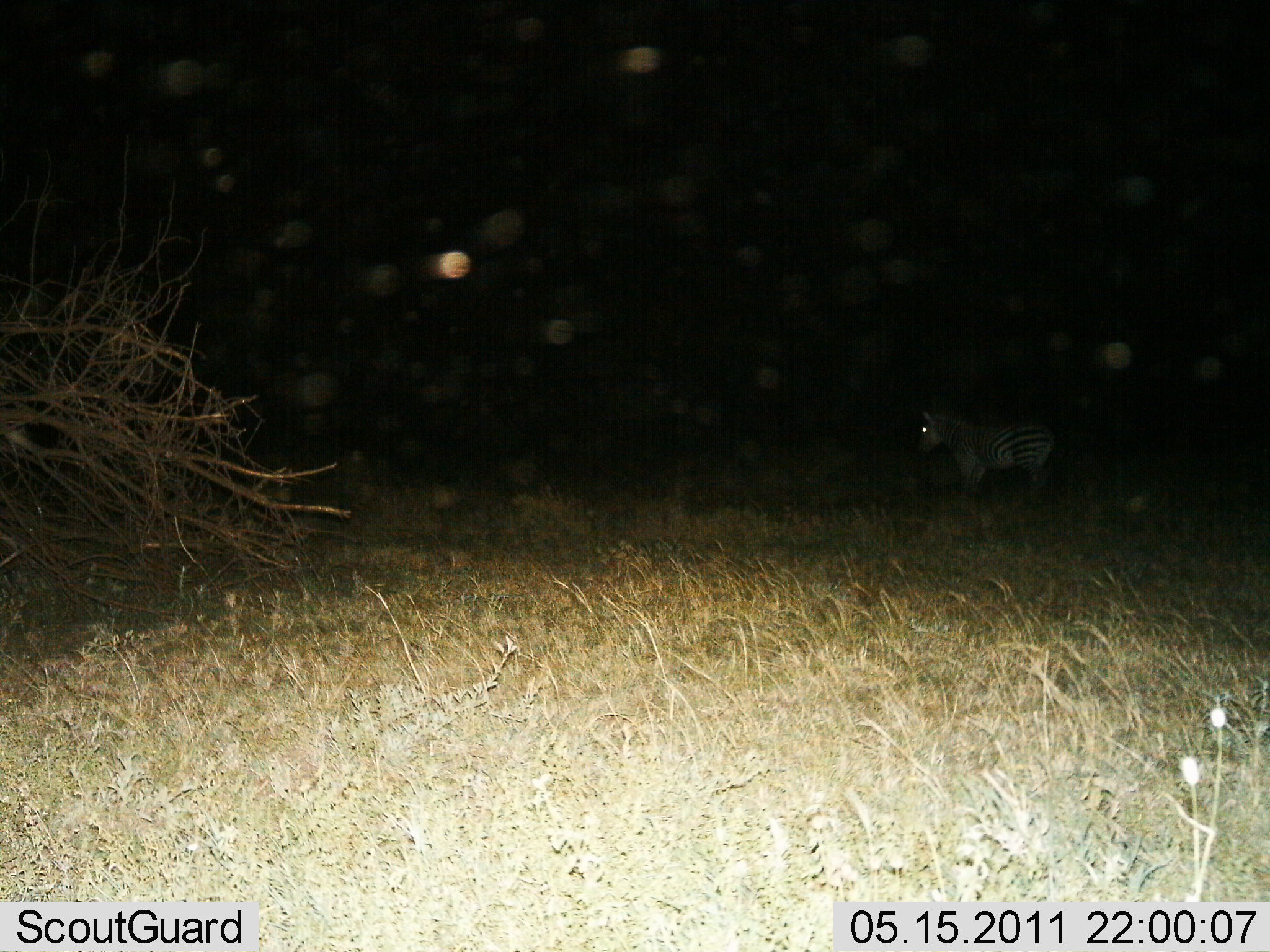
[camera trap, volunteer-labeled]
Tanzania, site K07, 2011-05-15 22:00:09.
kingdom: Animalia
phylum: Chordata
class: Mammalia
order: Perissodactyla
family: Equidae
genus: Equus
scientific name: Equus quagga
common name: plains zebra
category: zebra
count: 1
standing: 90%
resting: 10%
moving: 0%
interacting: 0%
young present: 0%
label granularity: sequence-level